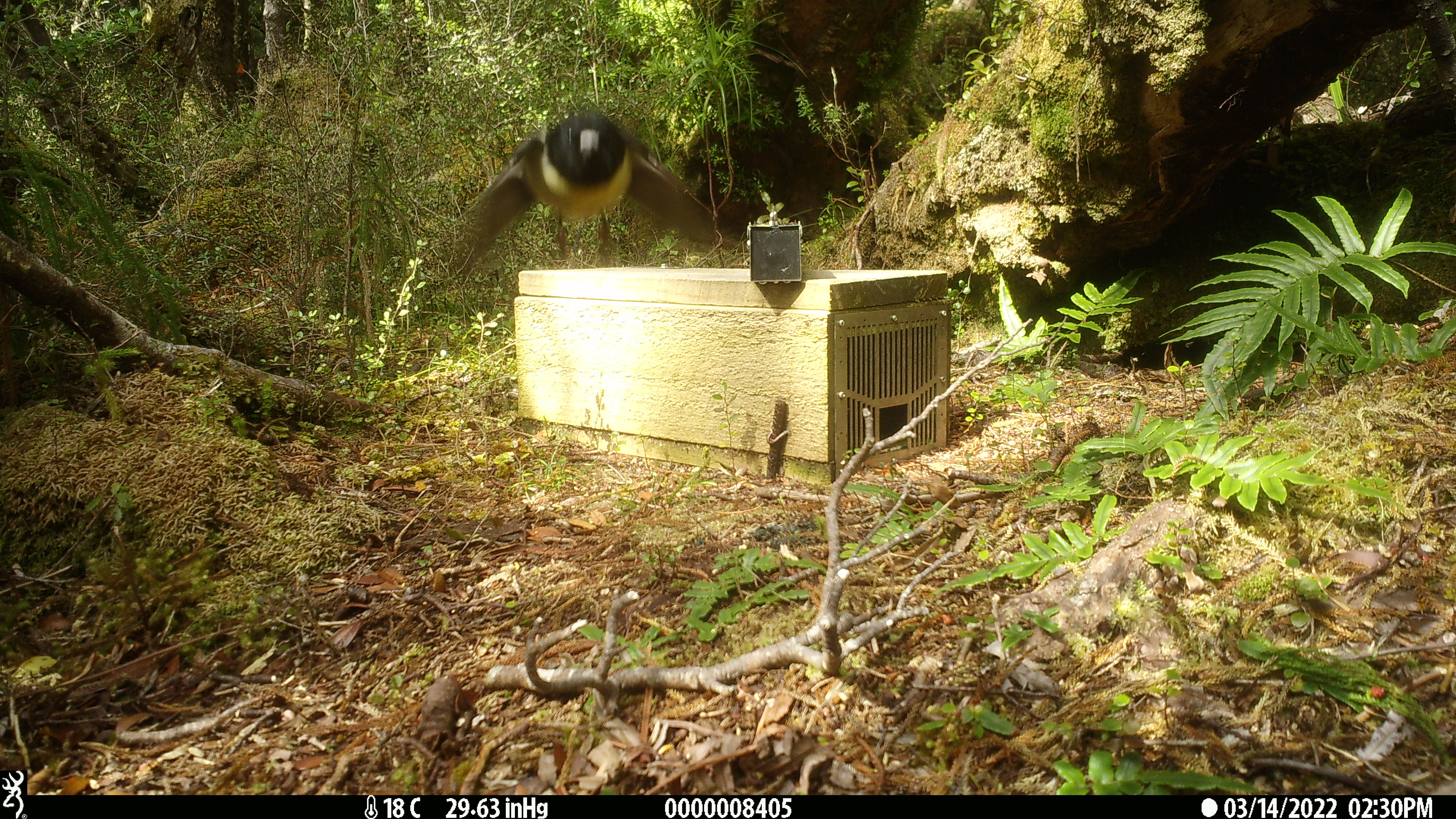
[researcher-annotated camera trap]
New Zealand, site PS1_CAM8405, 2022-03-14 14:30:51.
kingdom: Animalia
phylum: Chordata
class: Aves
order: Passeriformes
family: Petroicidae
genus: Petroica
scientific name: Petroica macrocephala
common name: tomtit